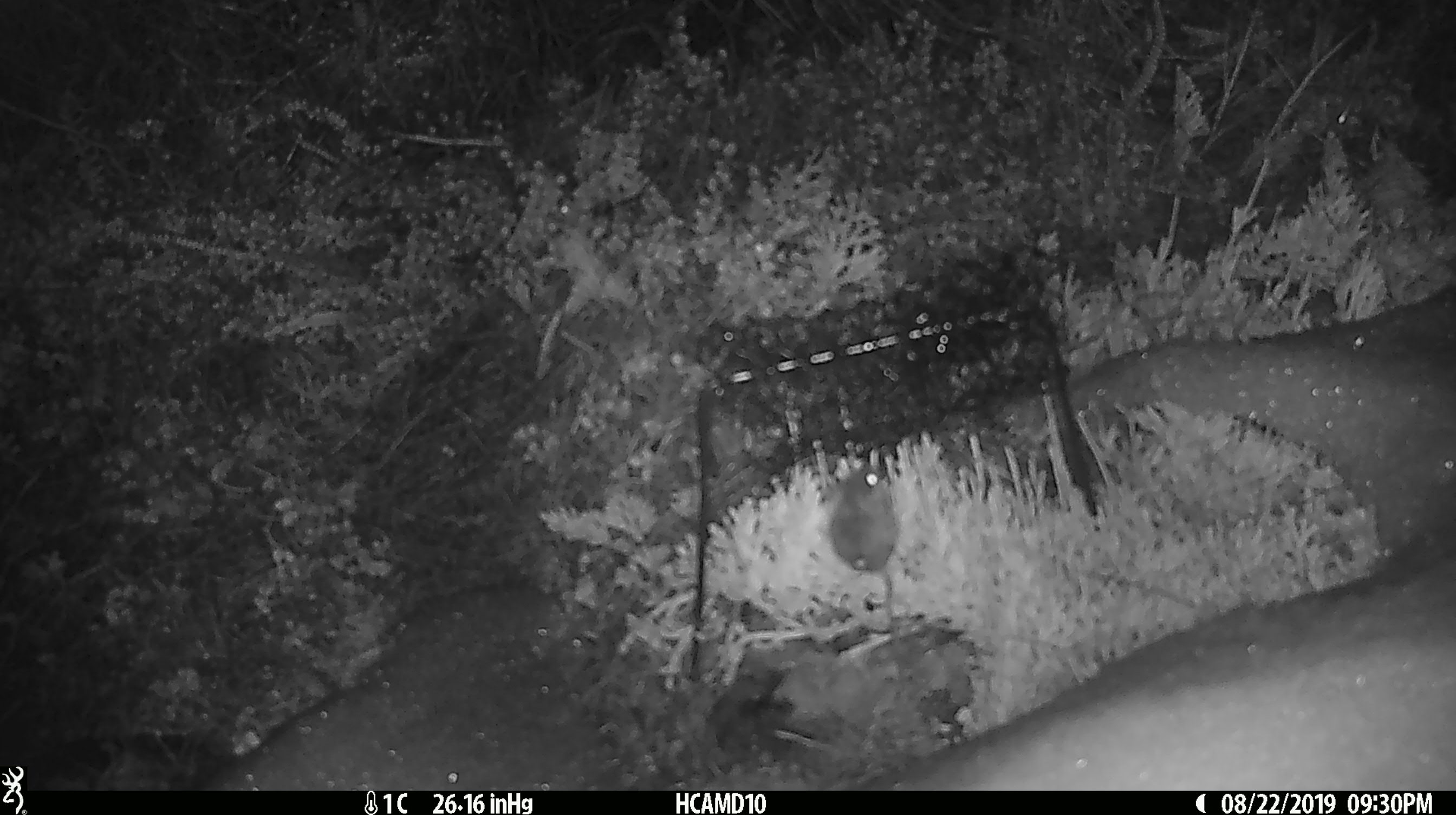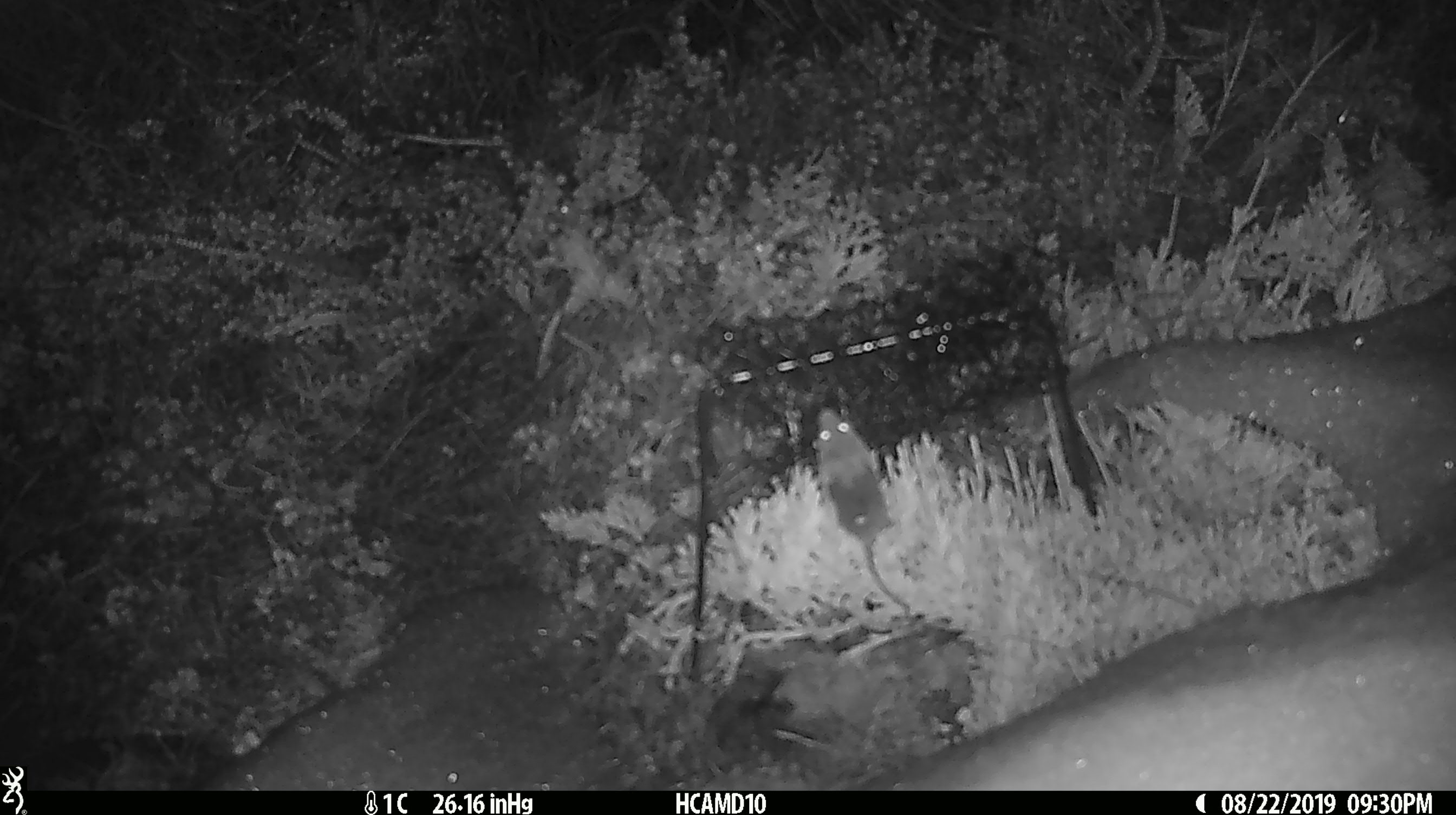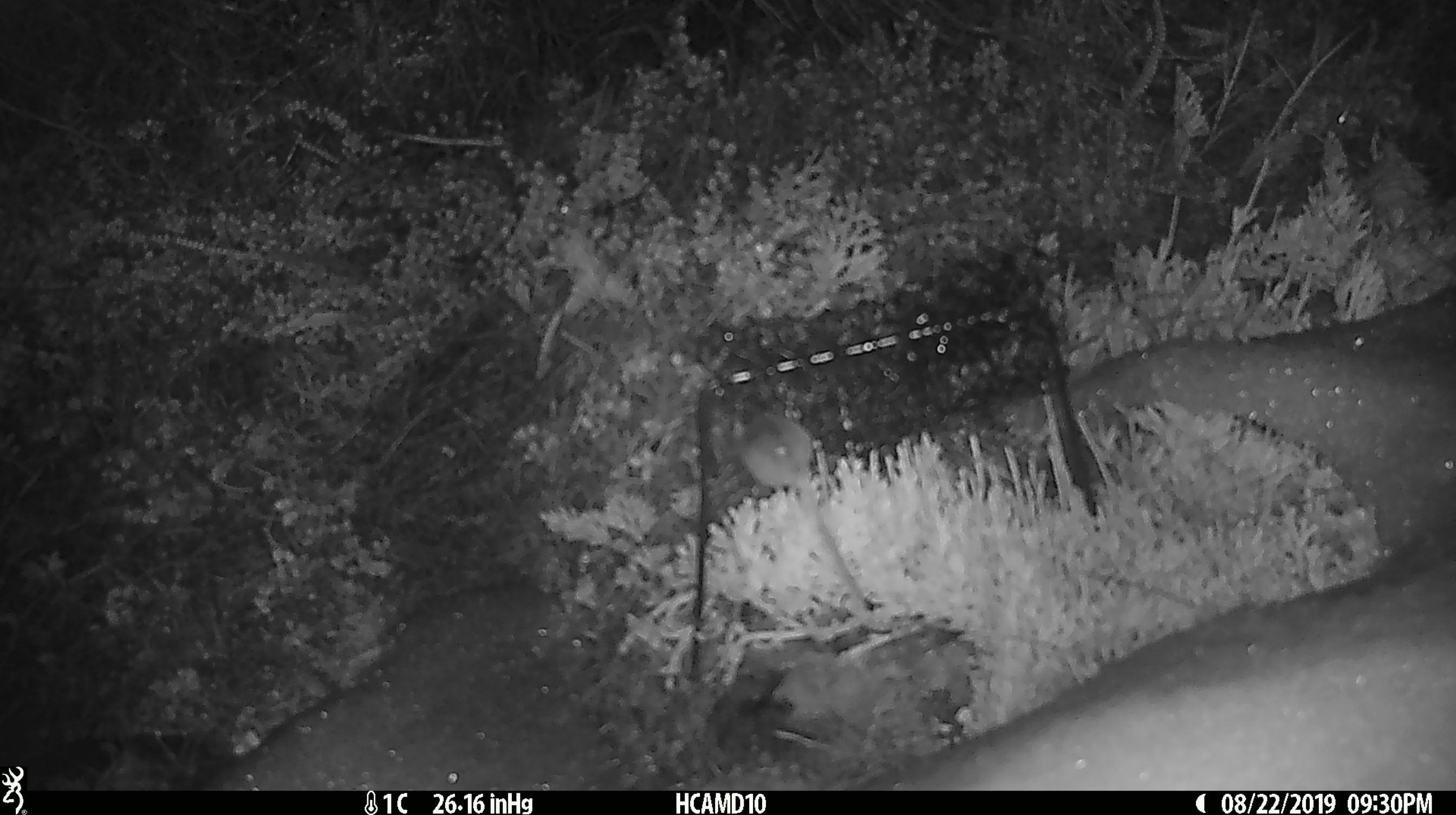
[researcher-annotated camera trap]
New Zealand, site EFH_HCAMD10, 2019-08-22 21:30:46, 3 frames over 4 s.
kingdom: Animalia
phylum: Chordata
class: Mammalia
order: Rodentia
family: Muridae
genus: Mus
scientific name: Mus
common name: mouse